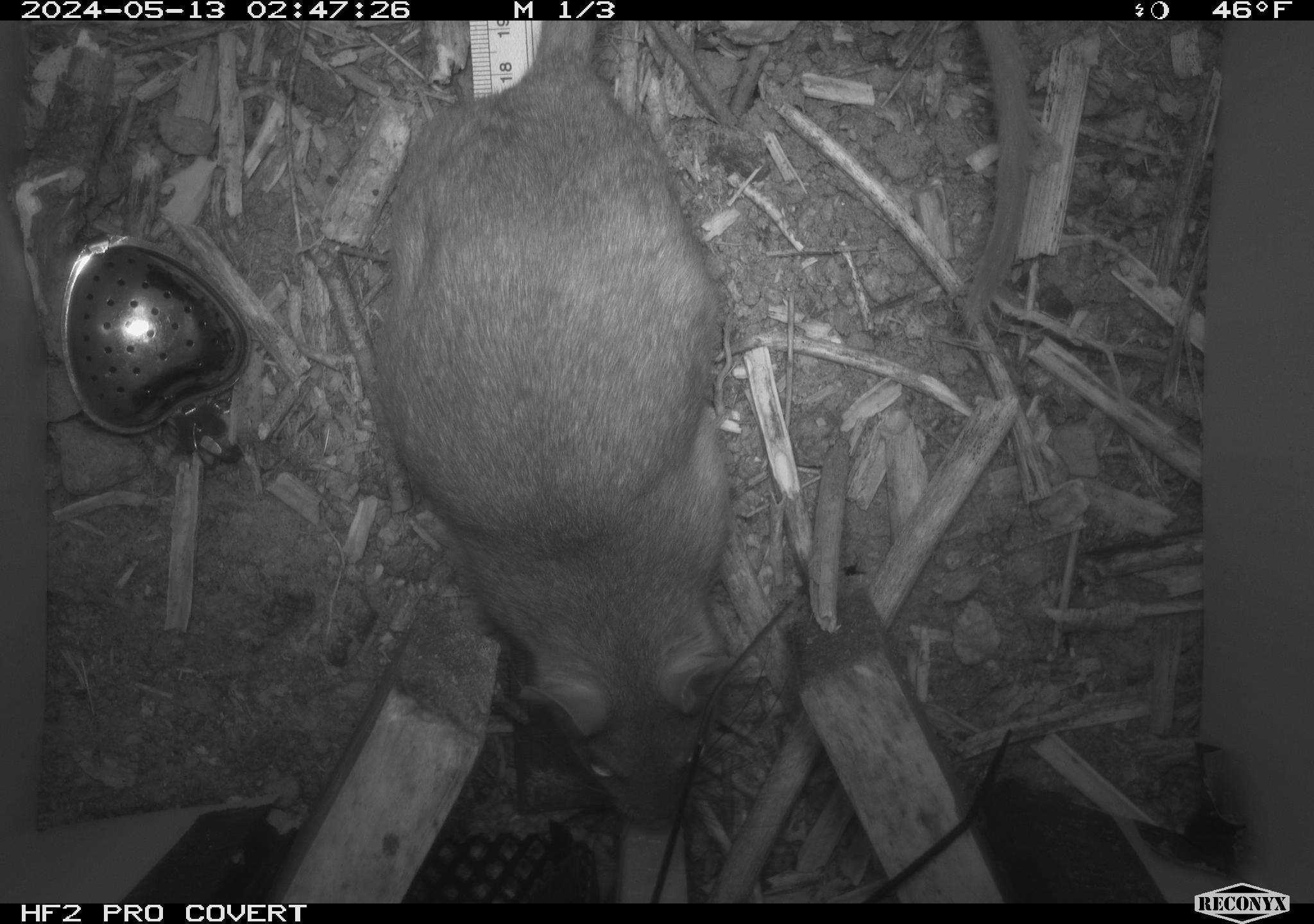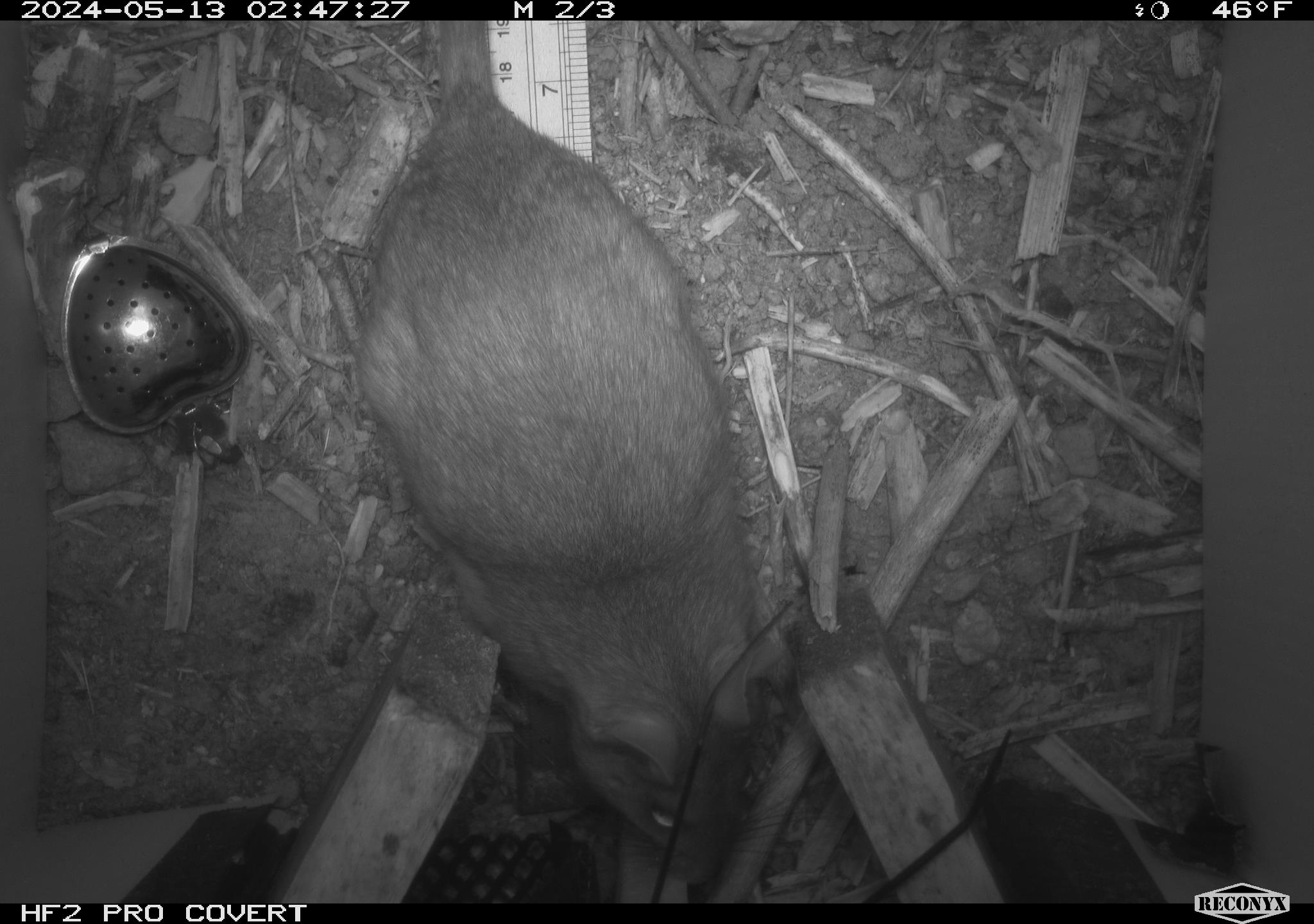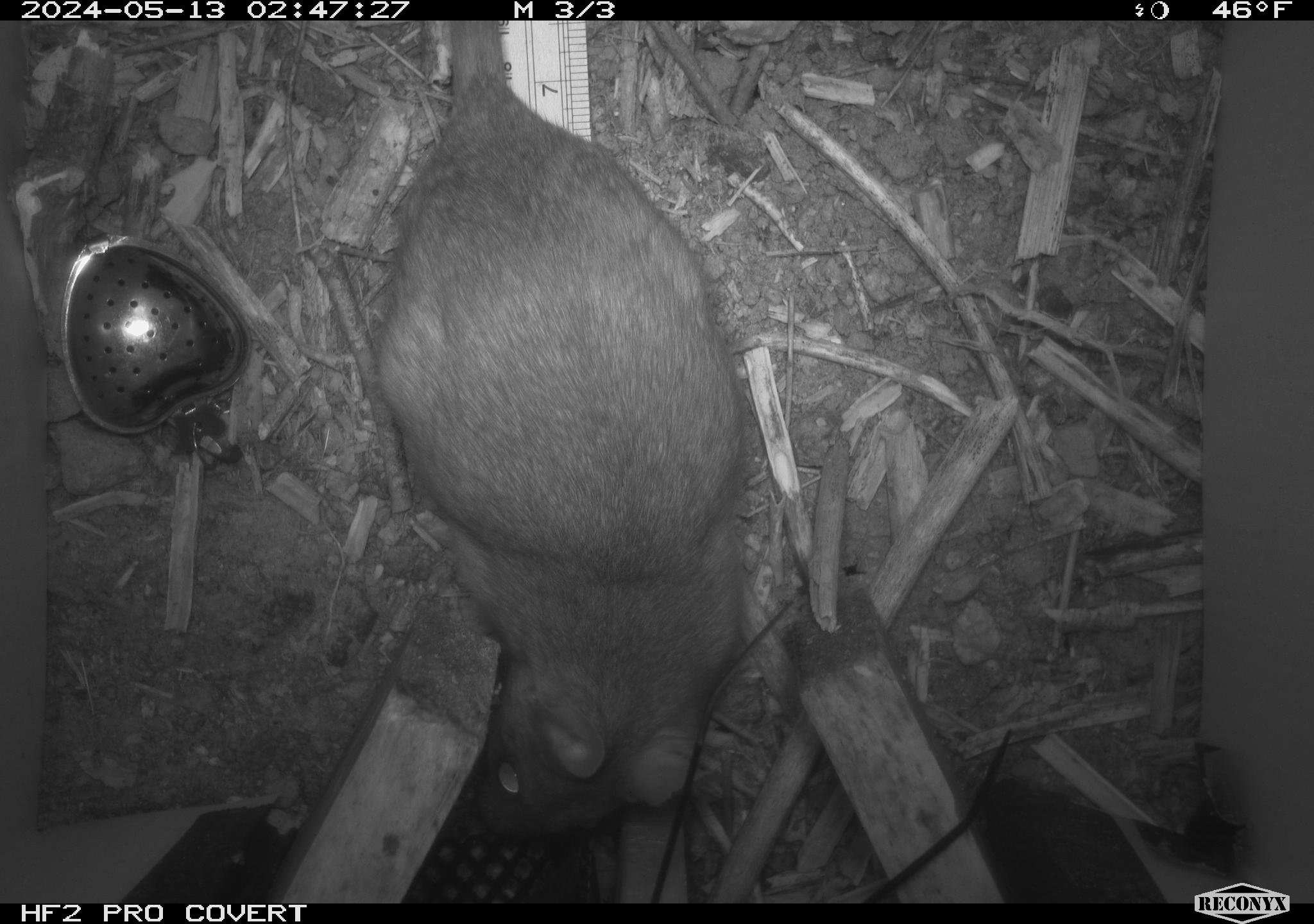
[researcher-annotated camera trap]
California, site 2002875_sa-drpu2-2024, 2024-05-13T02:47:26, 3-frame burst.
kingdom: Animalia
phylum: Chordata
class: Mammalia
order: Rodentia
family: Cricetidae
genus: Neotoma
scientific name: Neotoma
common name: pack rat or woodrat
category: neotoma species